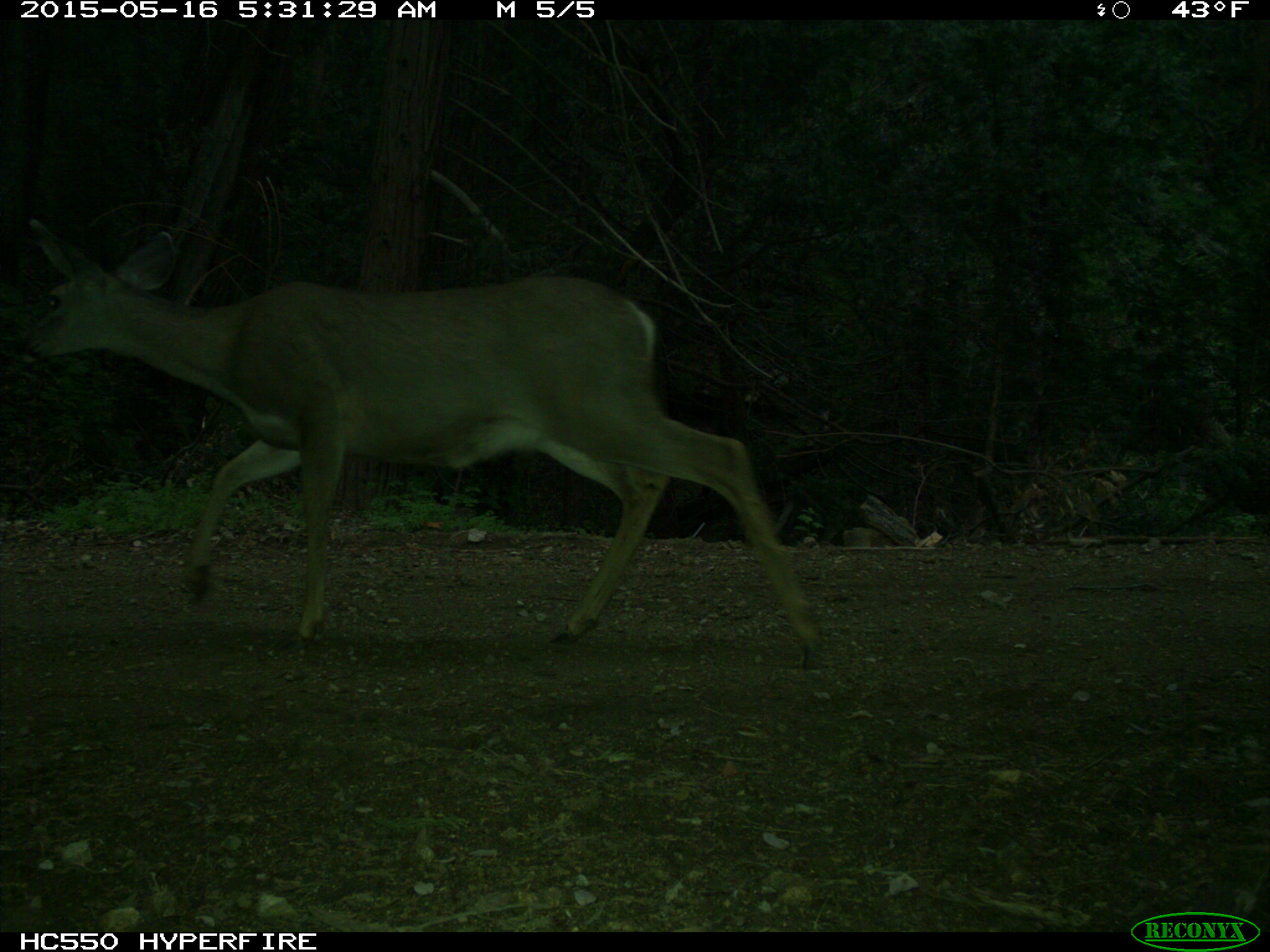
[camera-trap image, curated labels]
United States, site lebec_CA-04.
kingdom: Animalia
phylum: Chordata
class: Mammalia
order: Artiodactyla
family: Cervidae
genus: Odocoileus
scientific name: Odocoileus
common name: deer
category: unidentified deer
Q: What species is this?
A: Unidentified deer (deer) (Odocoileus).